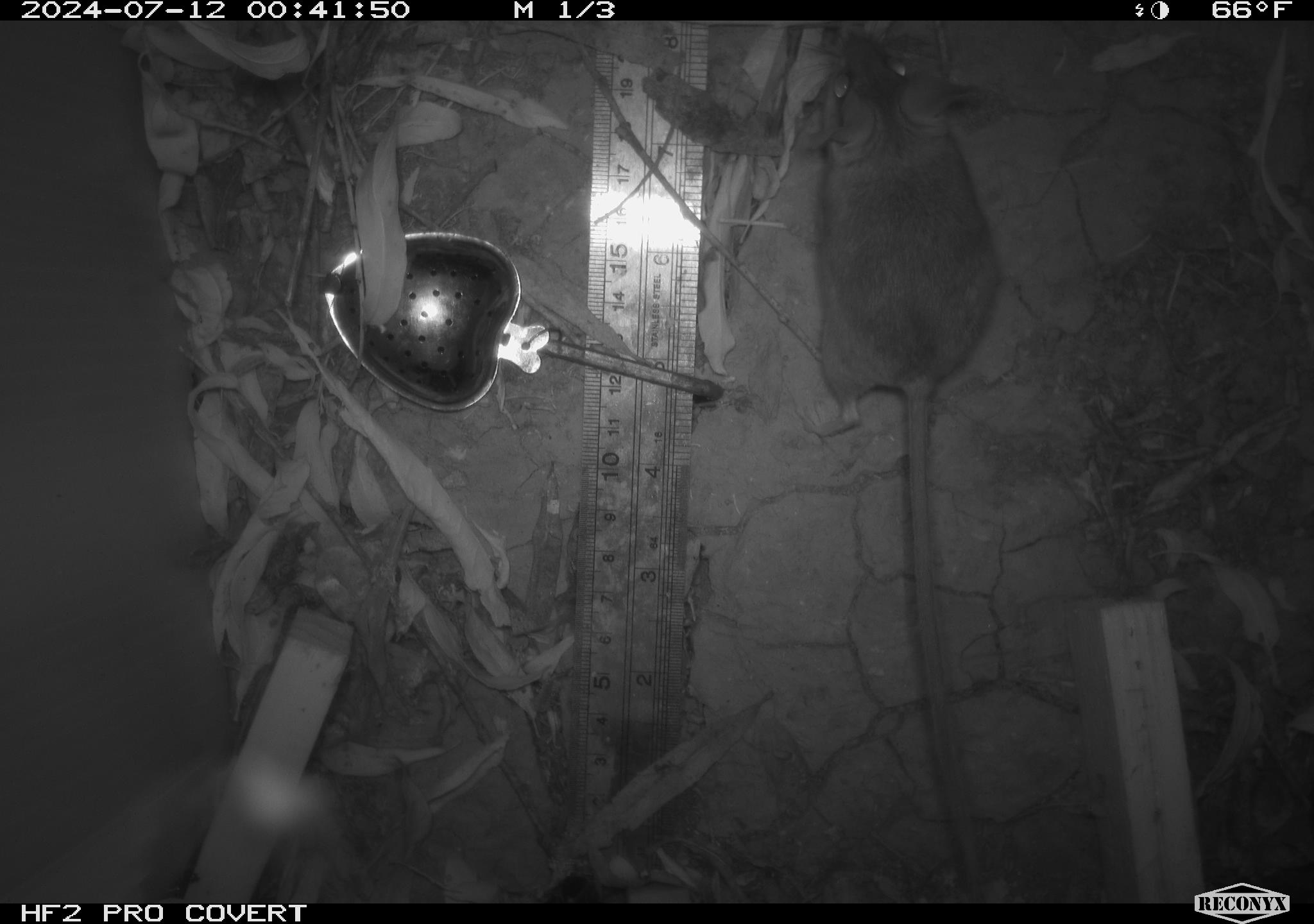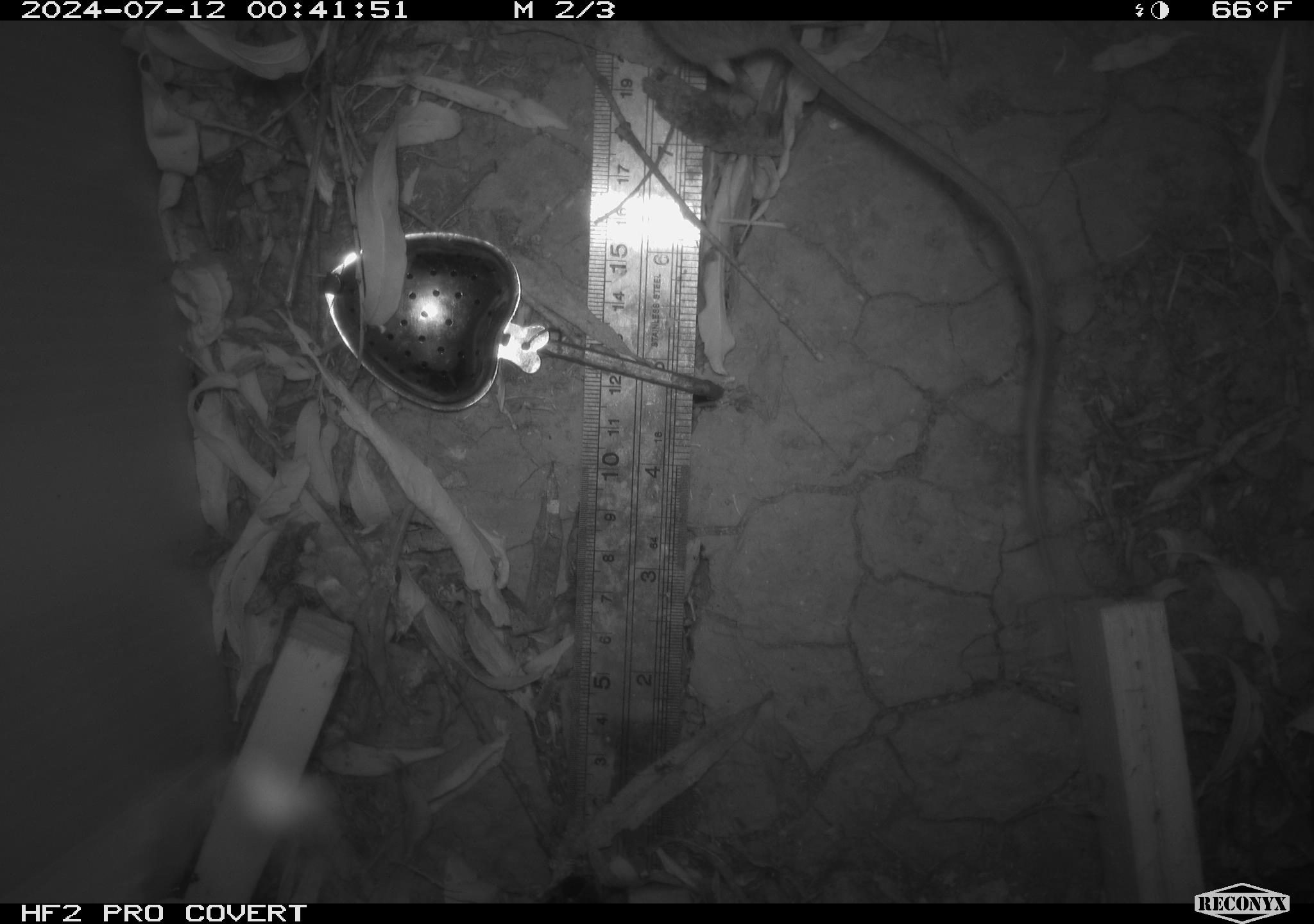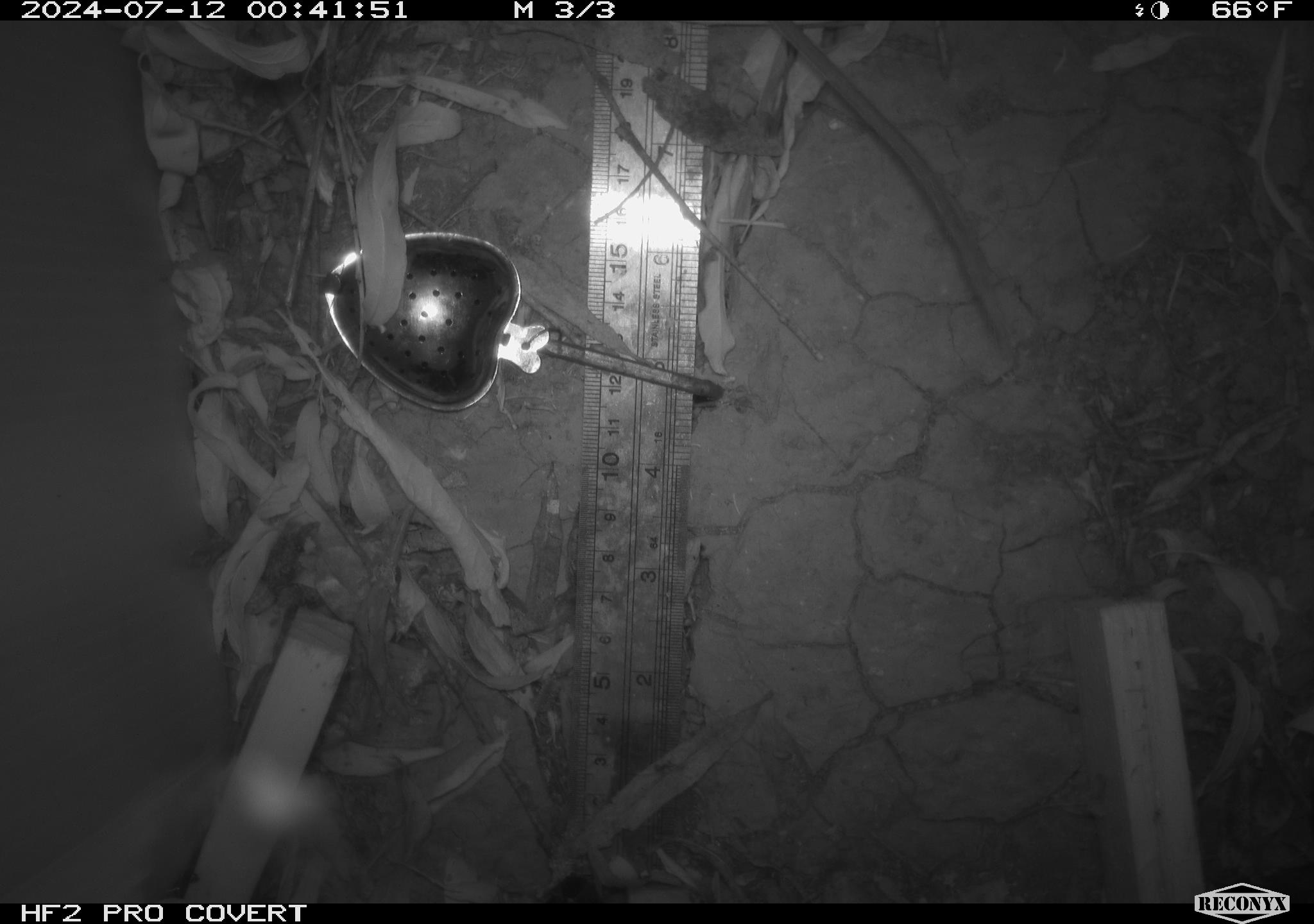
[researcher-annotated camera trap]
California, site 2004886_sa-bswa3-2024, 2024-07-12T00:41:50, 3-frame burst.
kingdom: Animalia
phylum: Chordata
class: Mammalia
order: Rodentia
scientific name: Rodentia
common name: mouse species